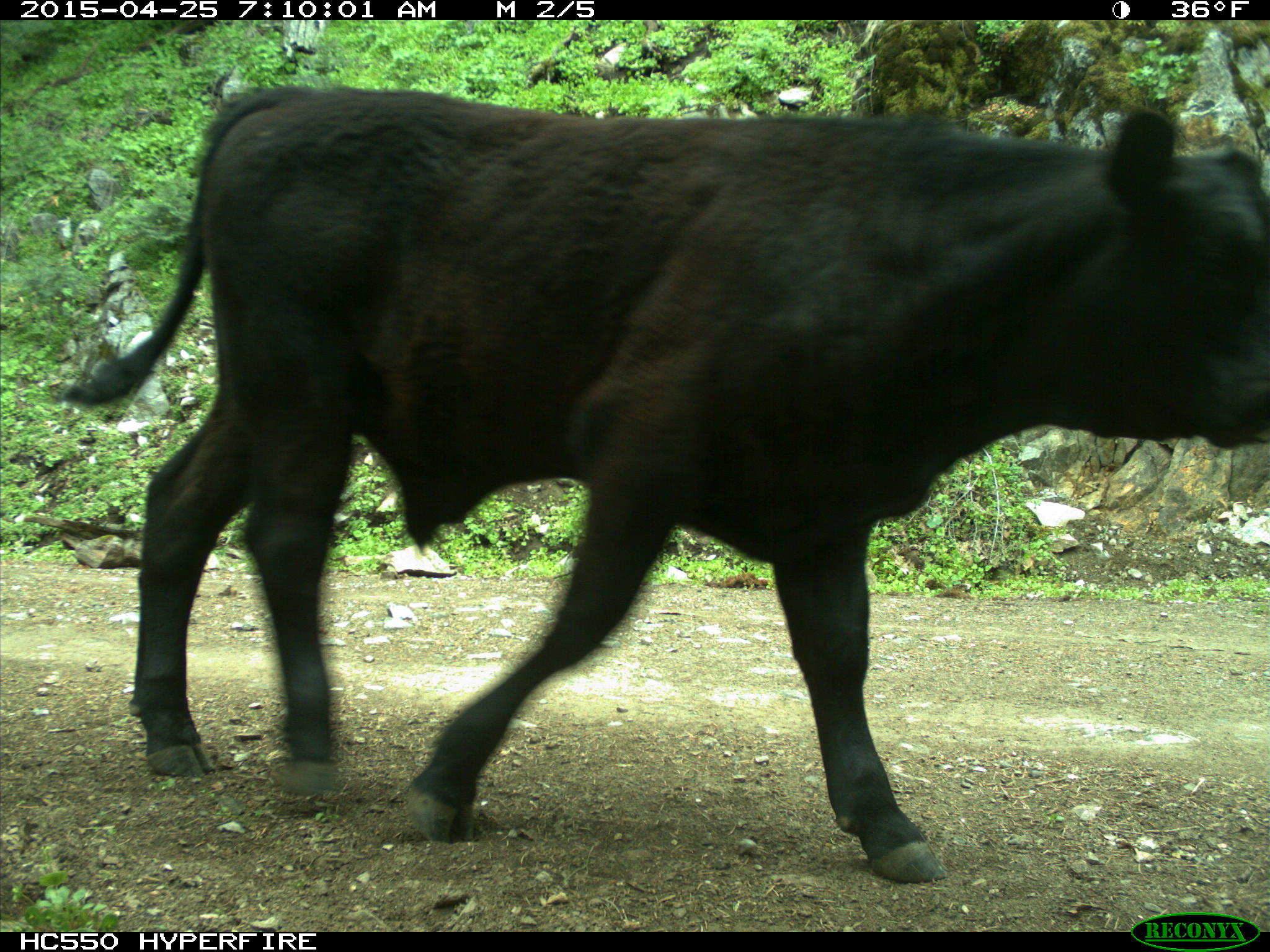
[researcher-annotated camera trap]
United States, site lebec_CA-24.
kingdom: Animalia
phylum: Chordata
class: Mammalia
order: Artiodactyla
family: Bovidae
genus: Bos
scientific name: Bos taurus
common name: domestic cow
Bos taurus (domestic cow).